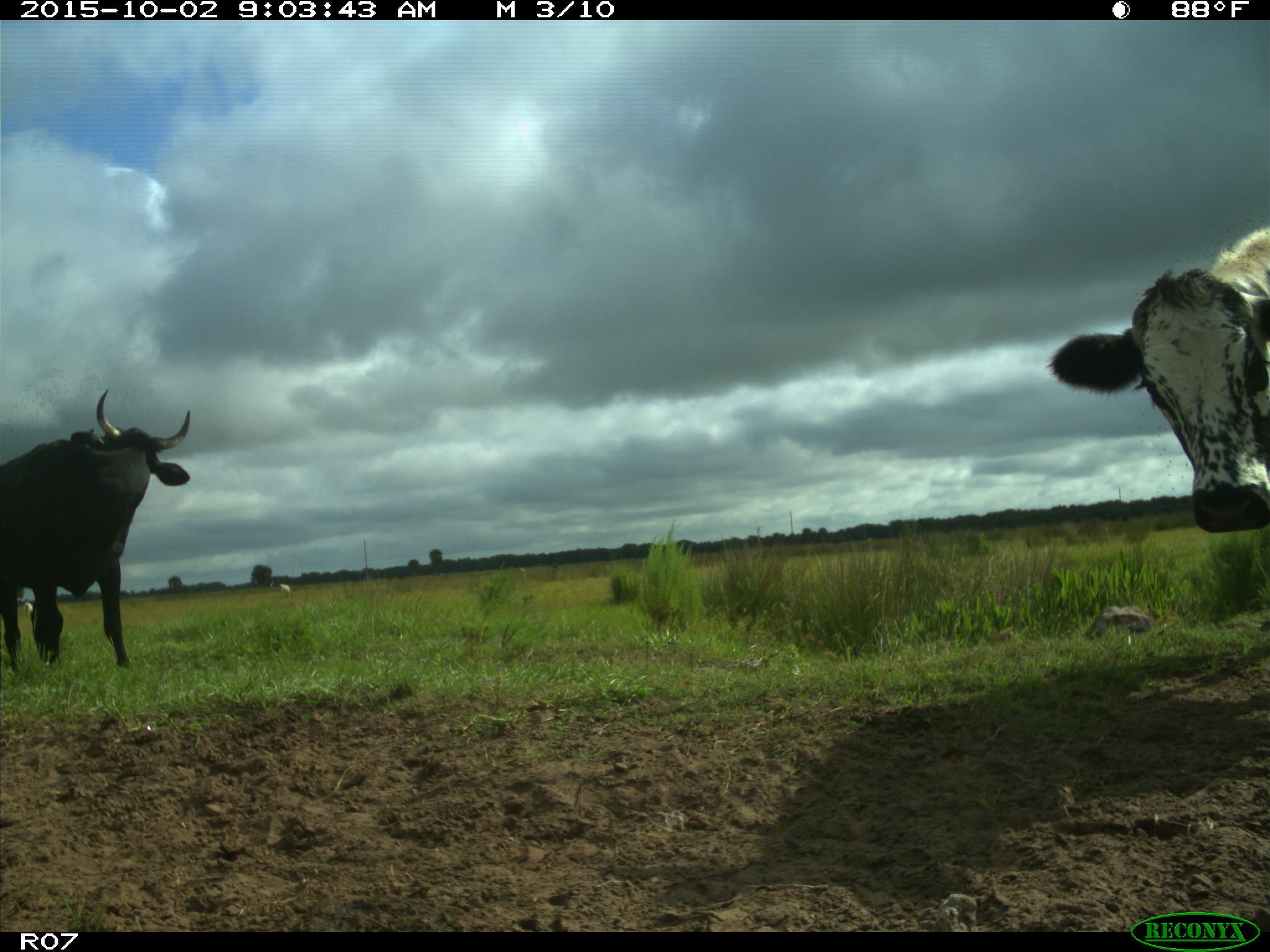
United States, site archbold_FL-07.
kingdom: Animalia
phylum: Chordata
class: Mammalia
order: Artiodactyla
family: Bovidae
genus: Bos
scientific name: Bos taurus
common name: domestic cow